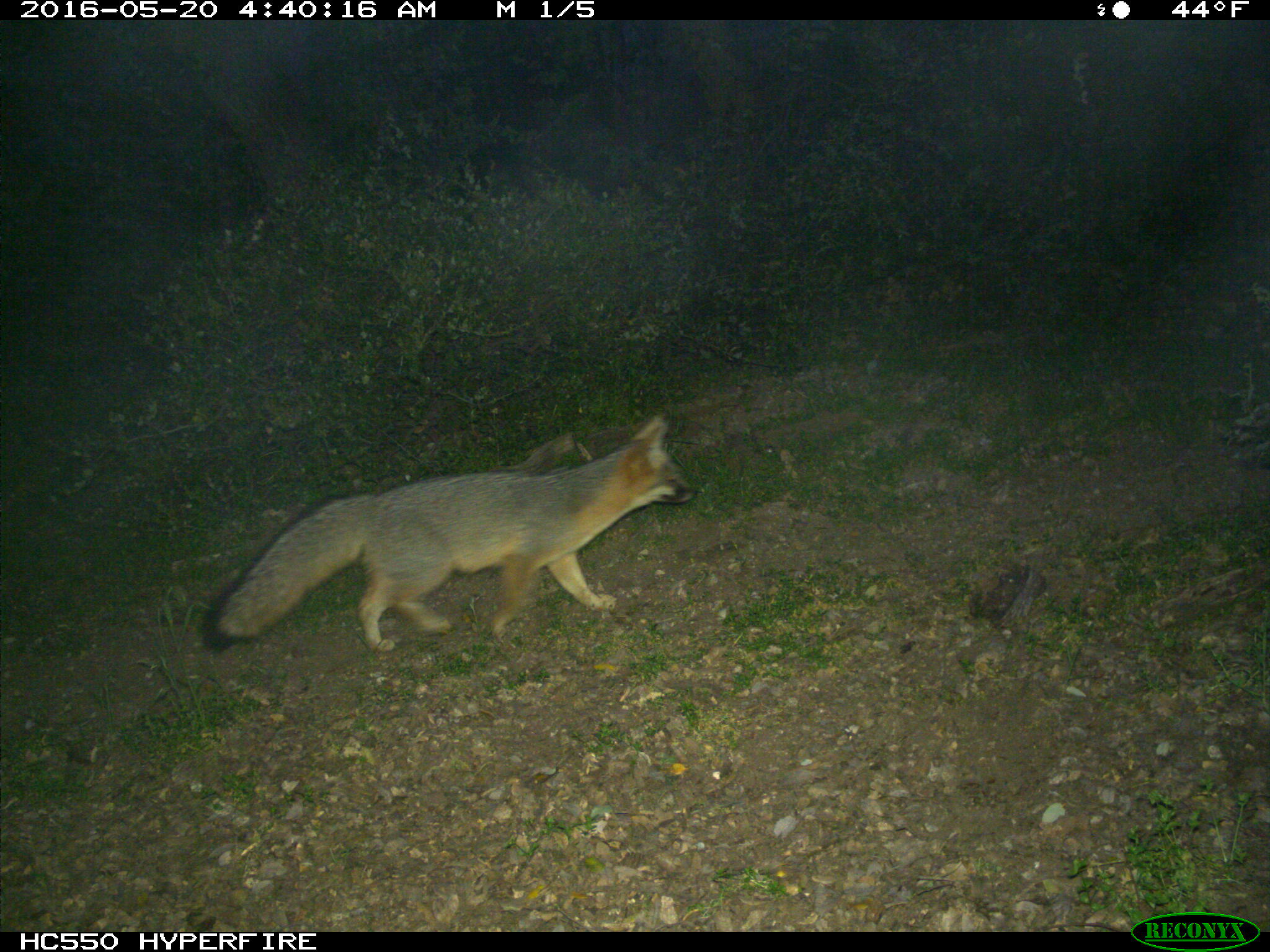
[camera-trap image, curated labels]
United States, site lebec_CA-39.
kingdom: Animalia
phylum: Chordata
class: Mammalia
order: Carnivora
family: Canidae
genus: Urocyon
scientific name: Urocyon cinereoargenteus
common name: gray fox